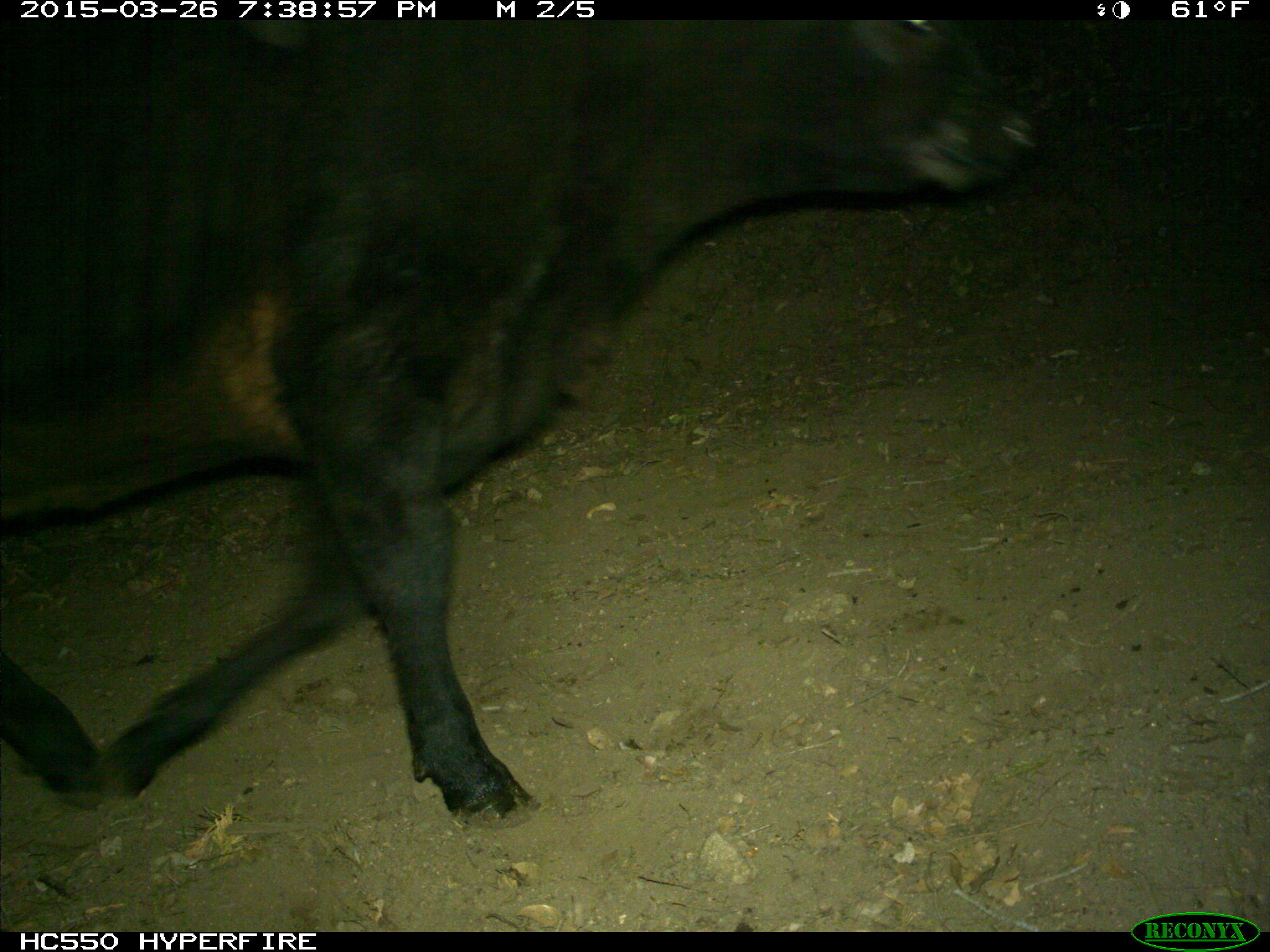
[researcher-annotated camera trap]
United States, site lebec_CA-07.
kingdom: Animalia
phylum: Chordata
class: Mammalia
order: Artiodactyla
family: Bovidae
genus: Bos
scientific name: Bos taurus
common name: domestic cow